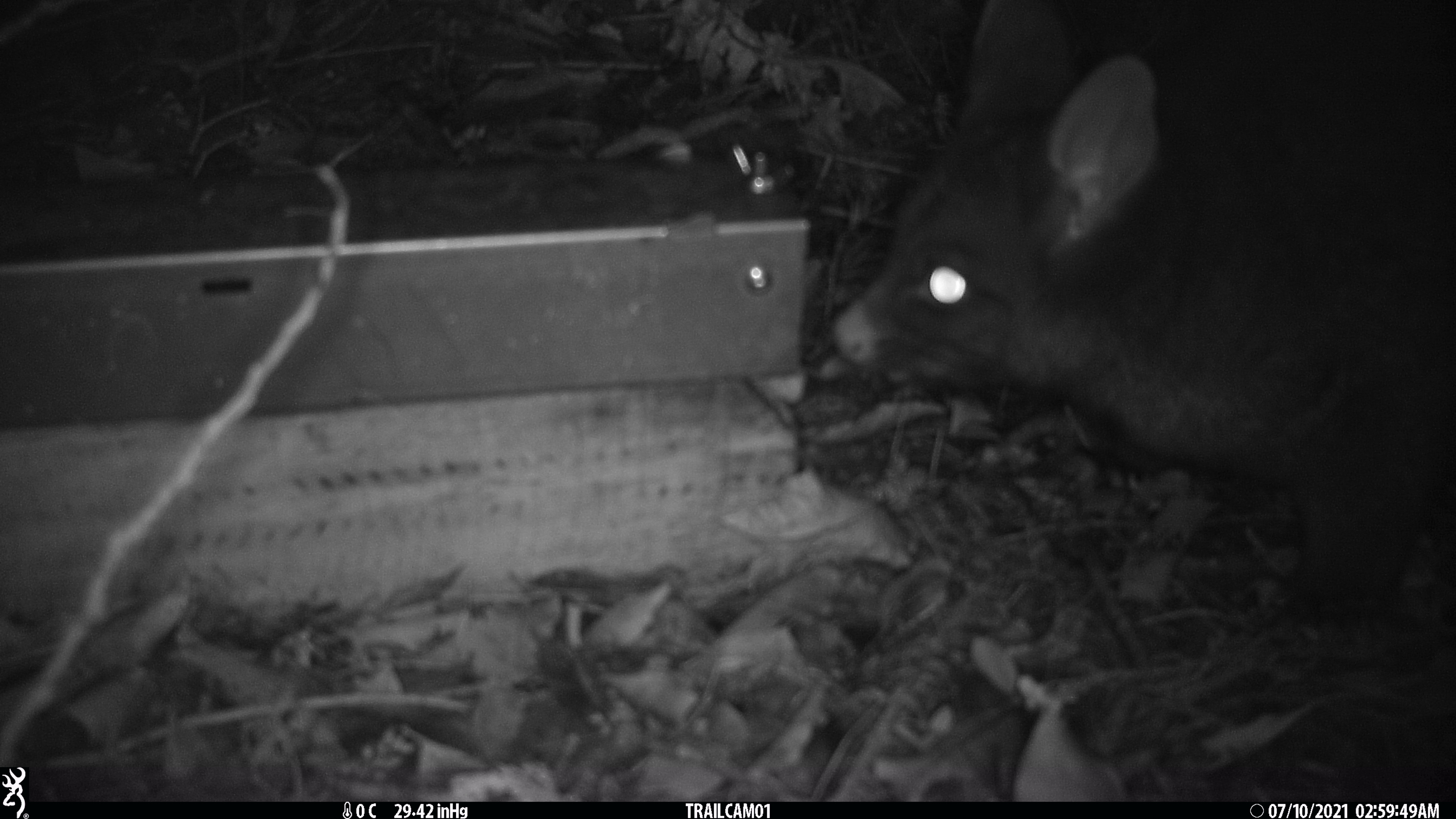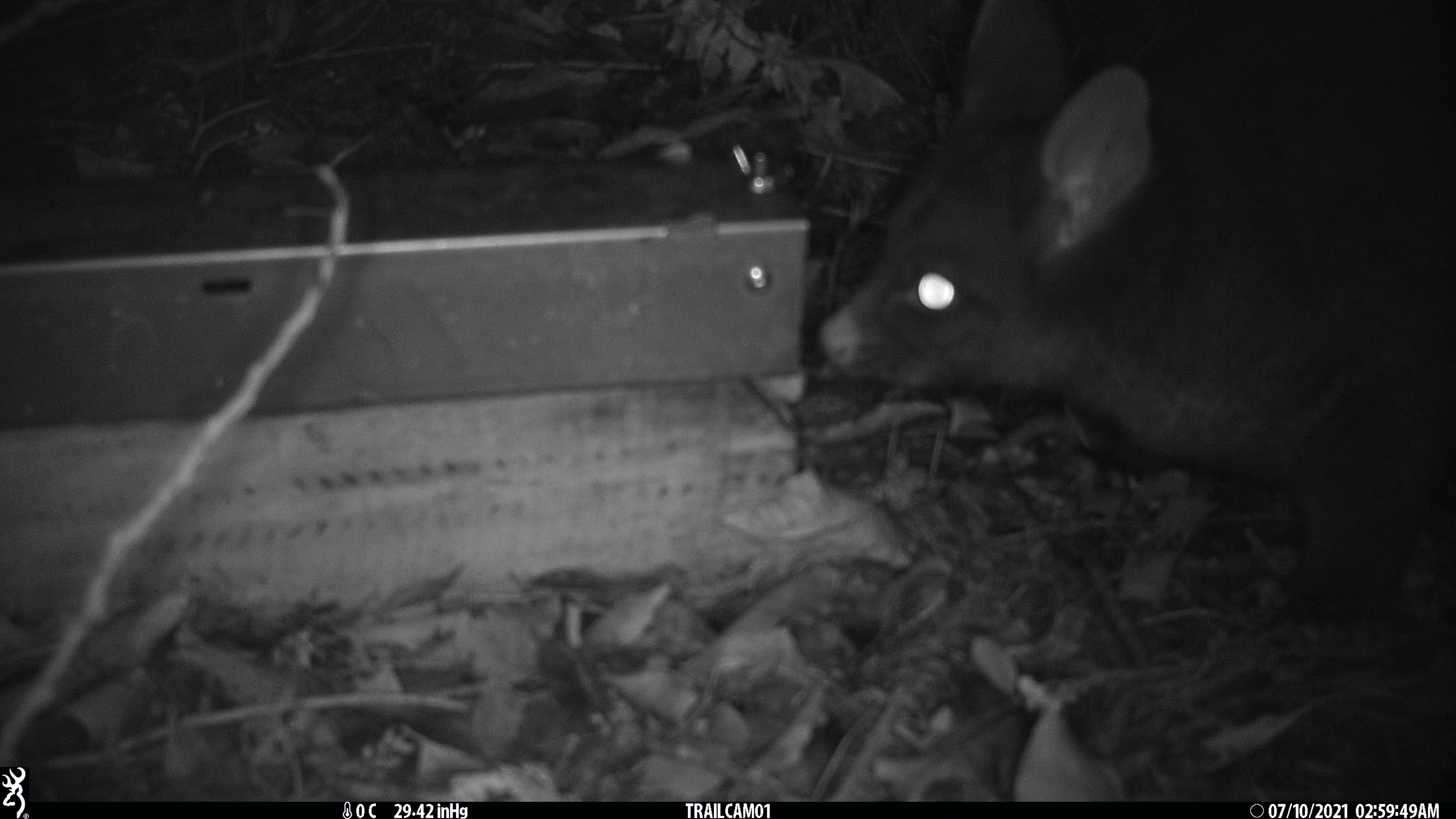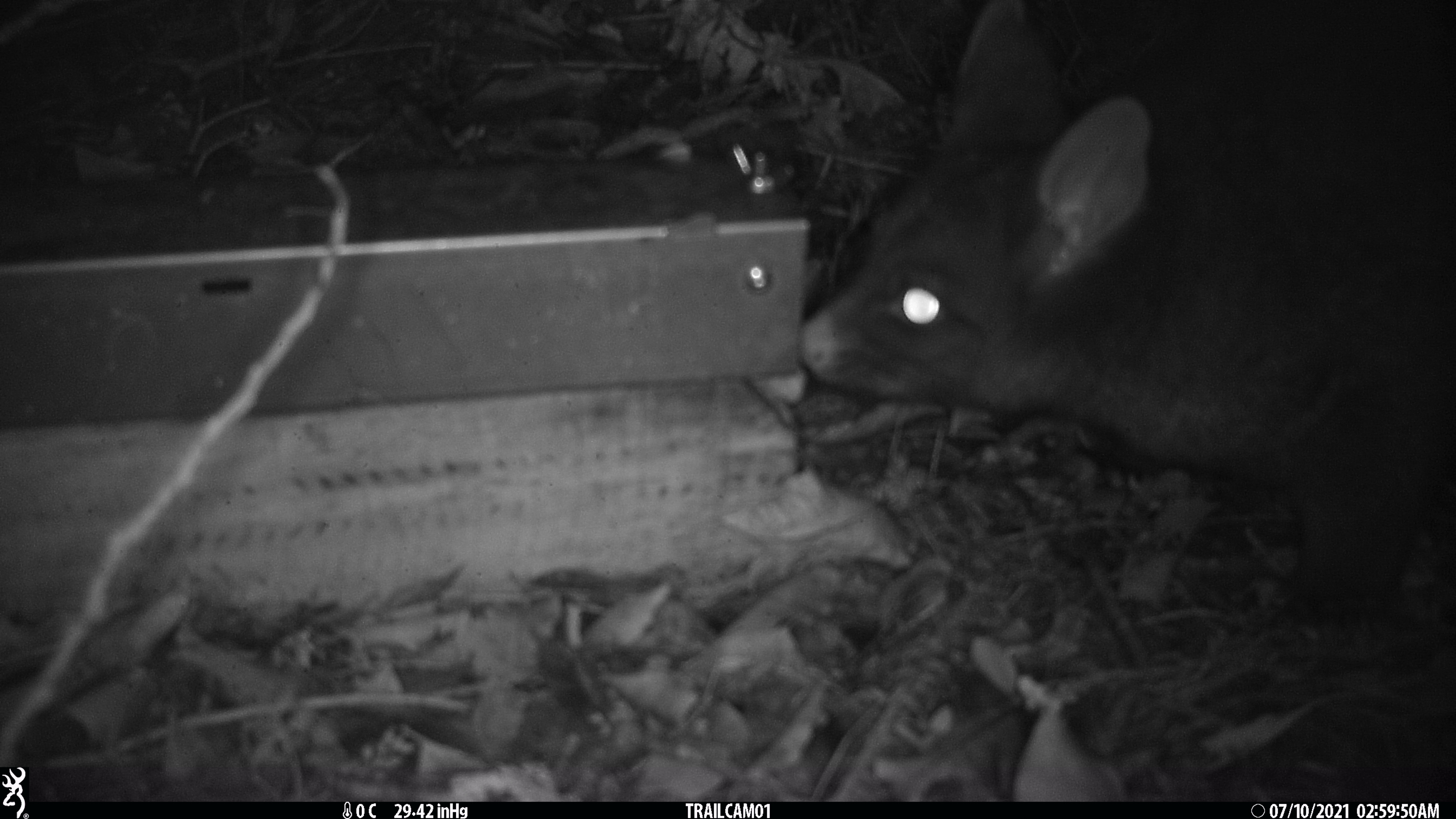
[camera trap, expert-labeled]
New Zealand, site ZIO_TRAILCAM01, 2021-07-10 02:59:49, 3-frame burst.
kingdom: Animalia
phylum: Chordata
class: Mammalia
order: Diprotodontia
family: Phalangeridae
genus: Trichosurus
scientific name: Trichosurus vulpecula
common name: common brushtail possum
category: possum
Possum (common brushtail possum) (Trichosurus vulpecula).